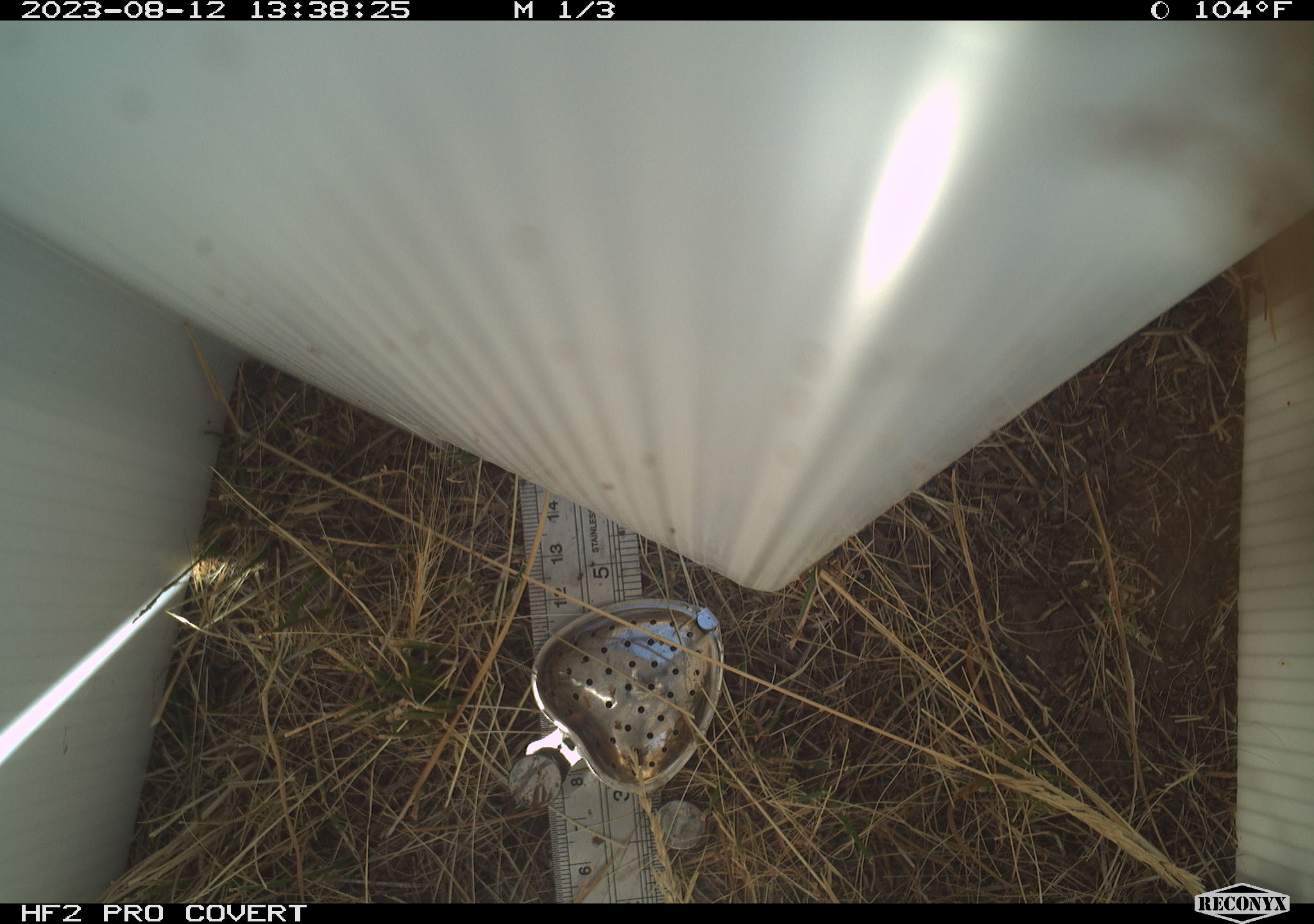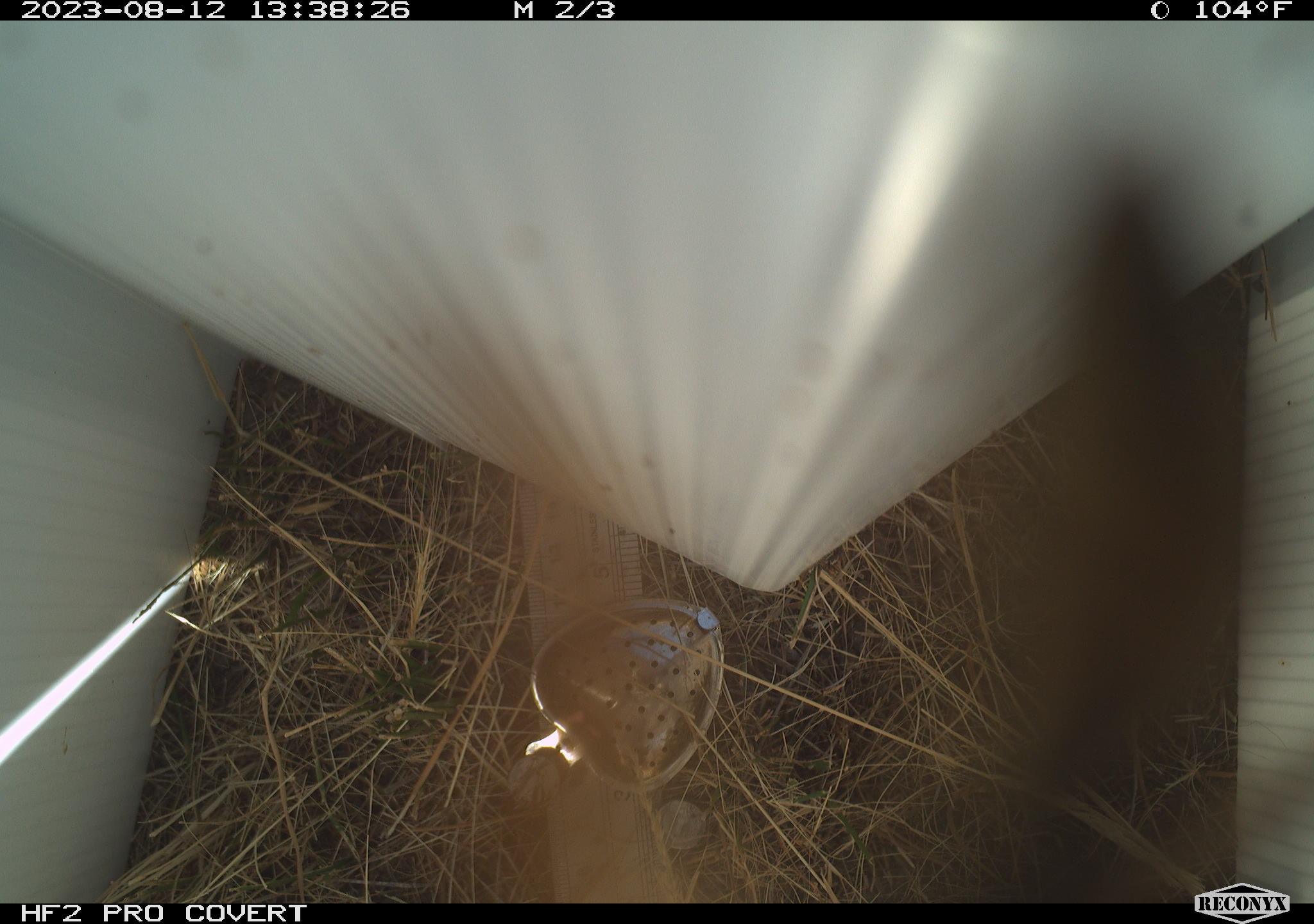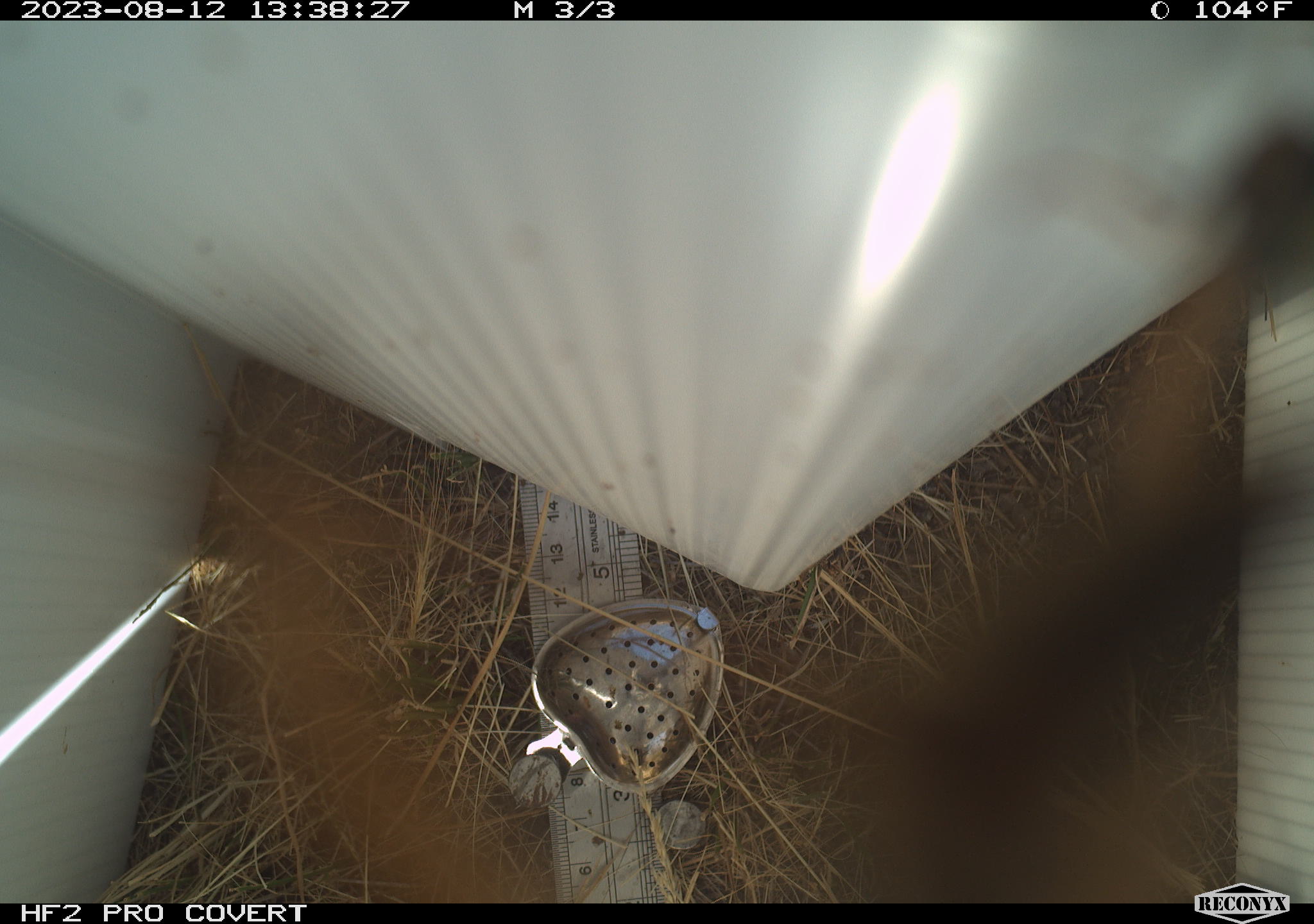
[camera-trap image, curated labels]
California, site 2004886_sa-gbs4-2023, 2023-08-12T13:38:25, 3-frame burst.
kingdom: Animalia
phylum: Arthropoda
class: Insecta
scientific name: Insecta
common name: insect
Insect (Insecta).